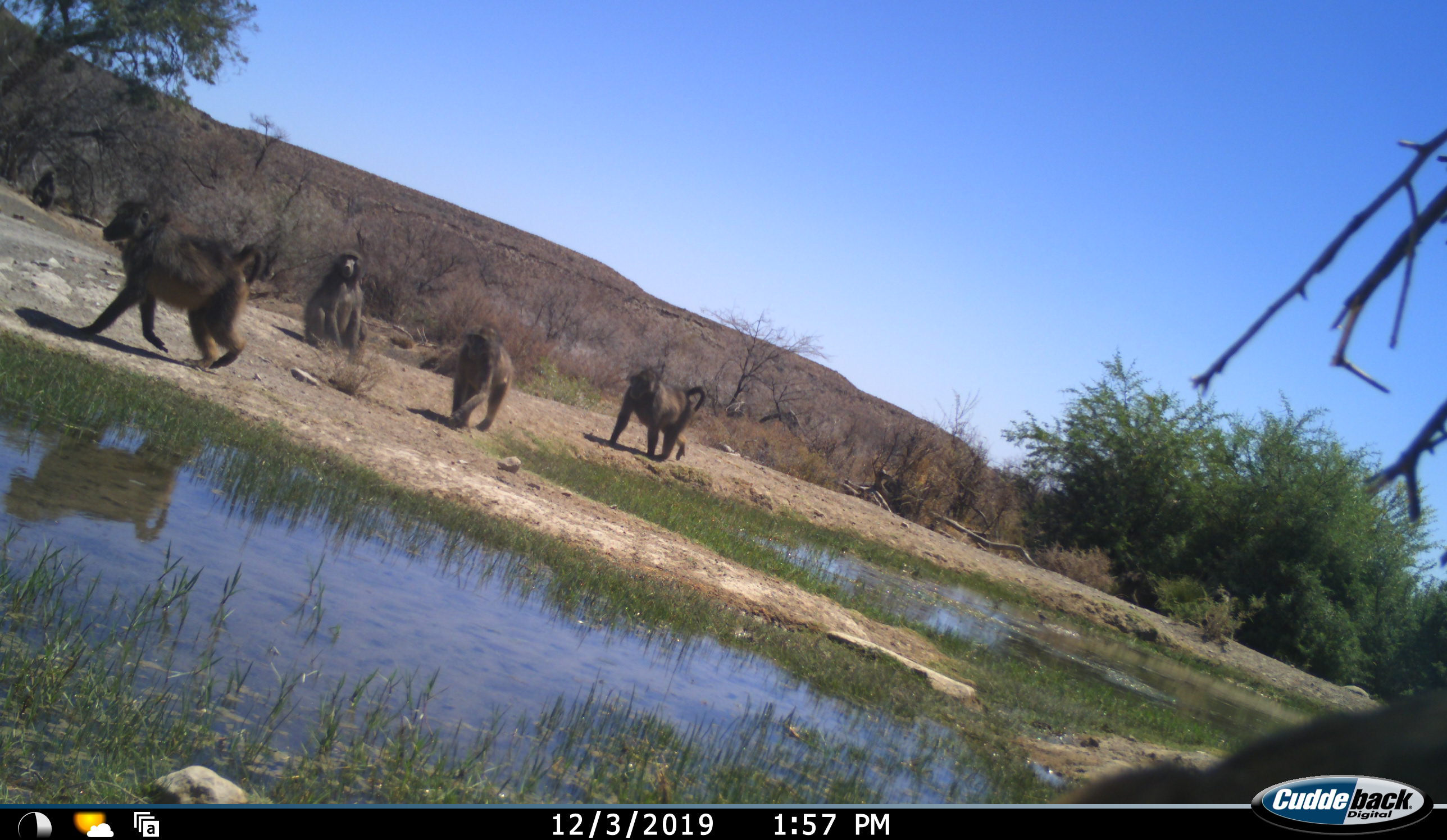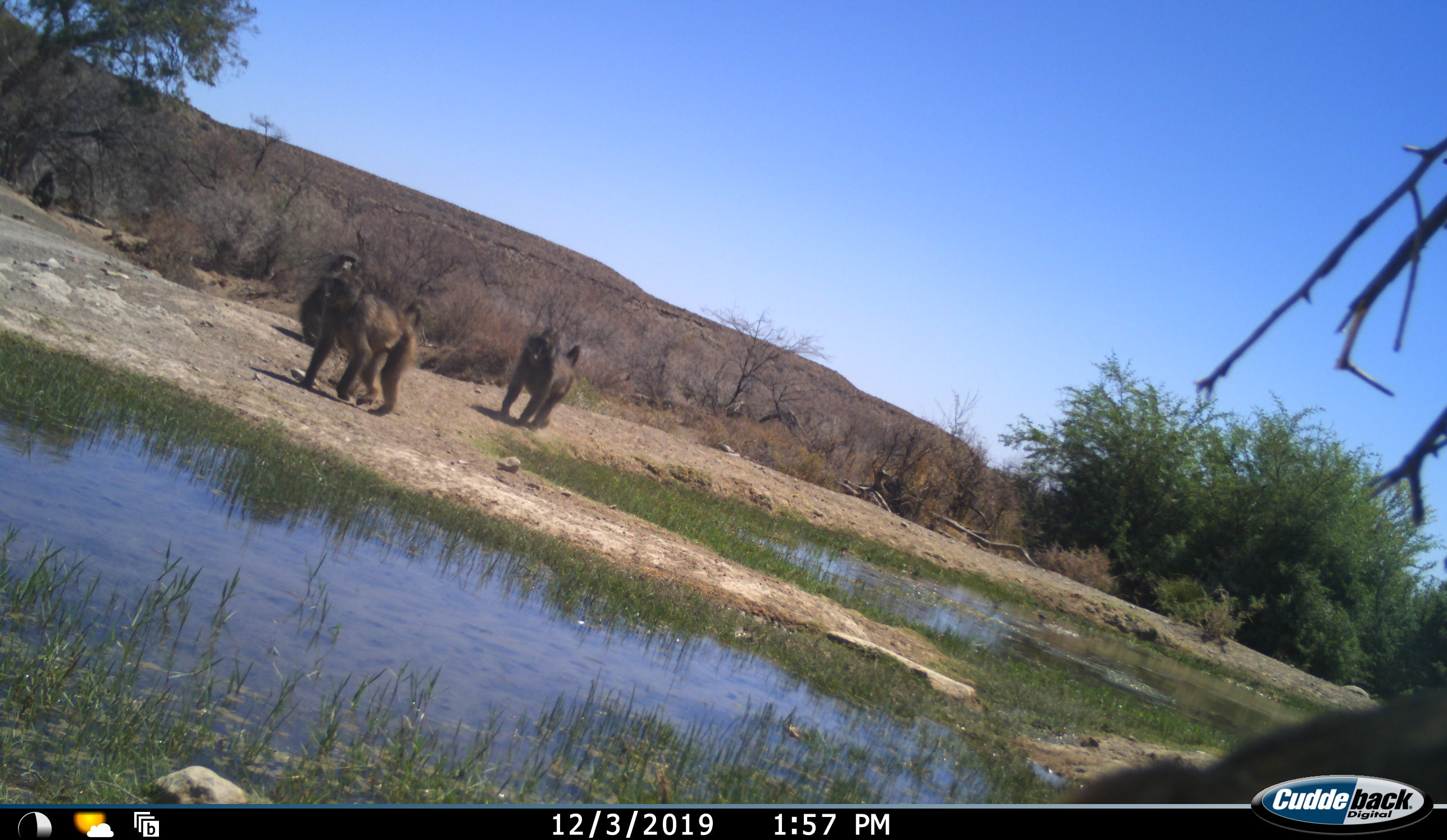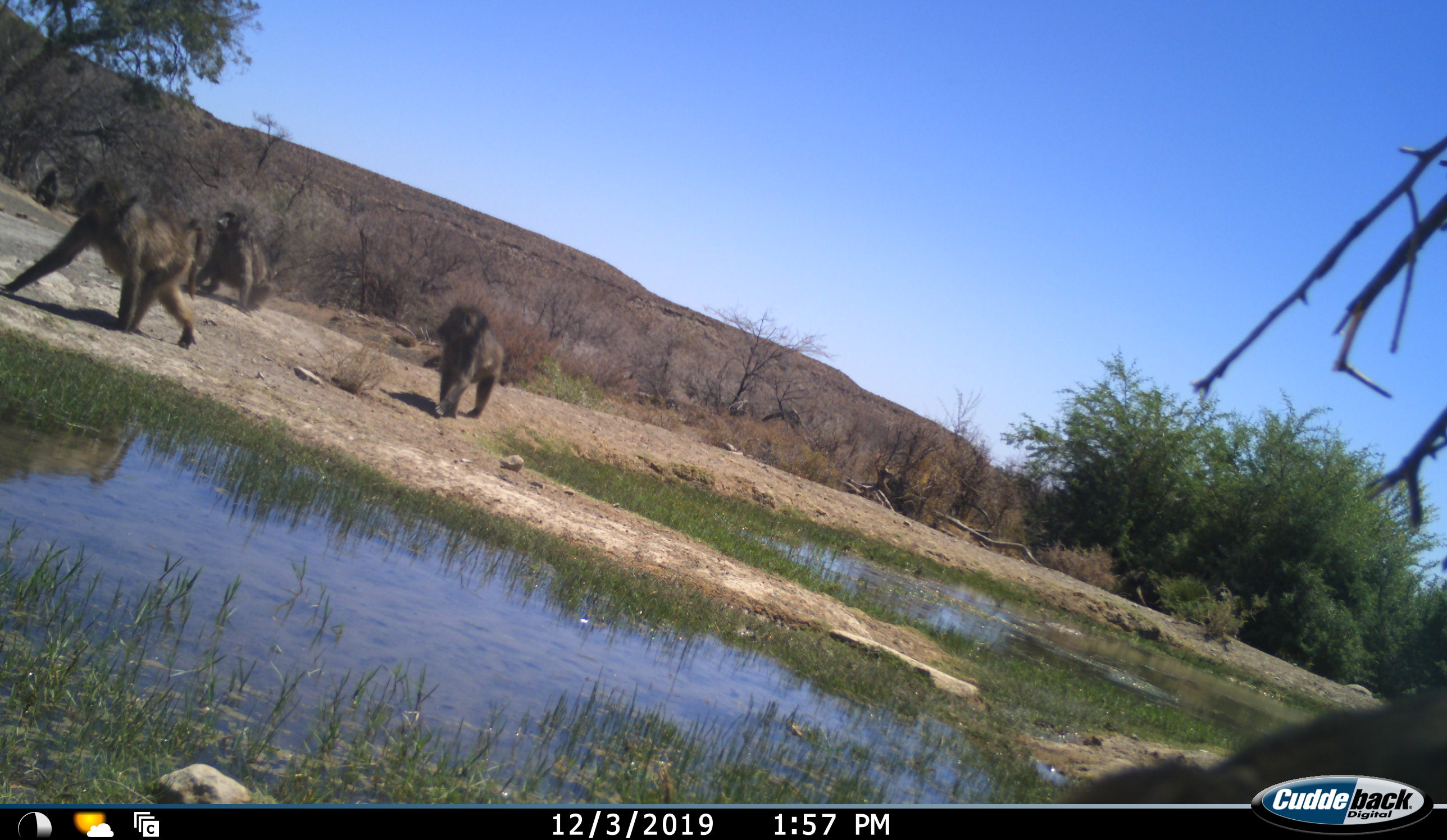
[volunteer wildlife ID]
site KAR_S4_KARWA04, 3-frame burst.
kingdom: Animalia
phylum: Chordata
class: Mammalia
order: Primates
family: Cercopithecidae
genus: Papio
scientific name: Papio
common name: baboon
Baboon (Papio), count 4. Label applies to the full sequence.